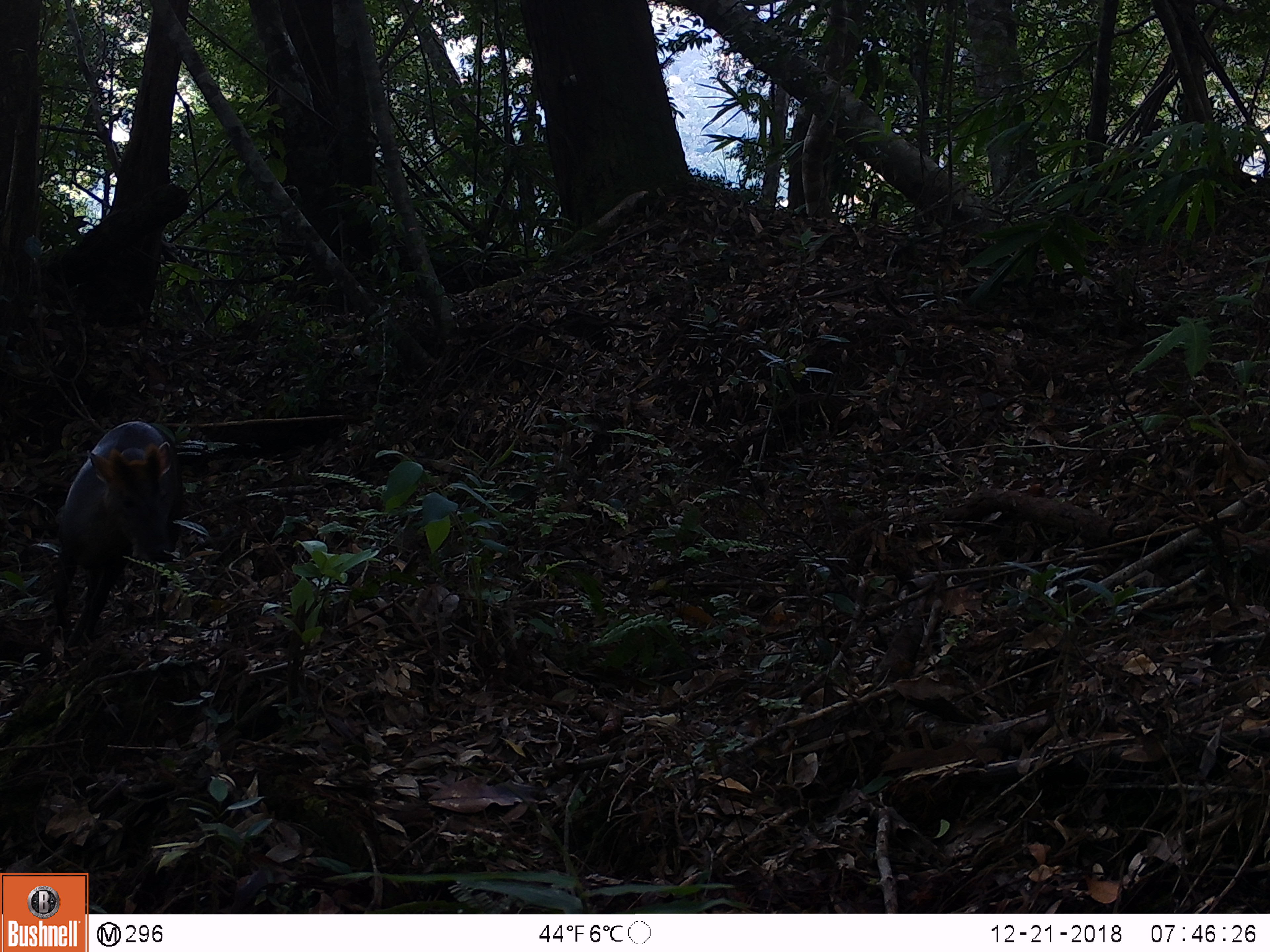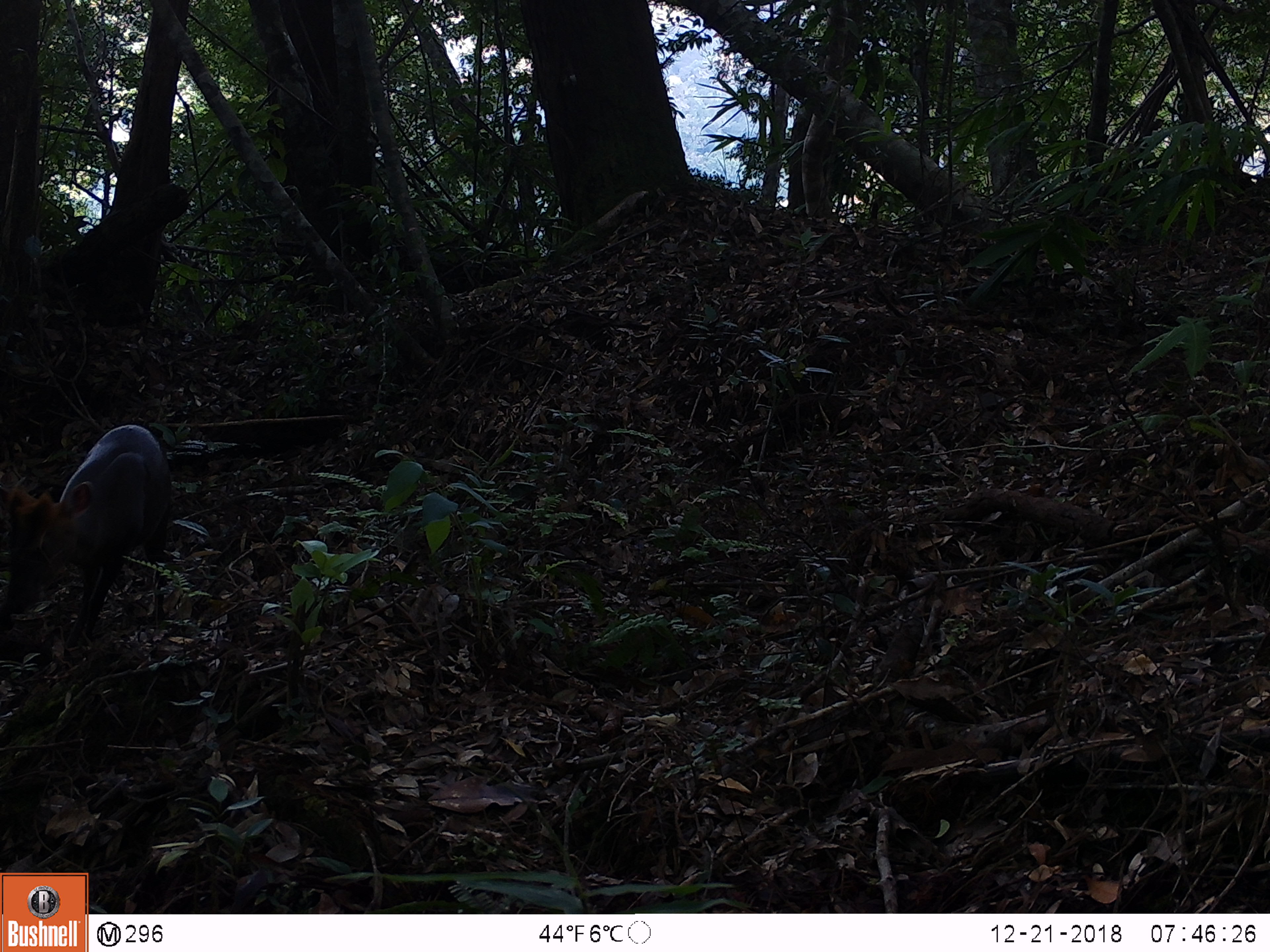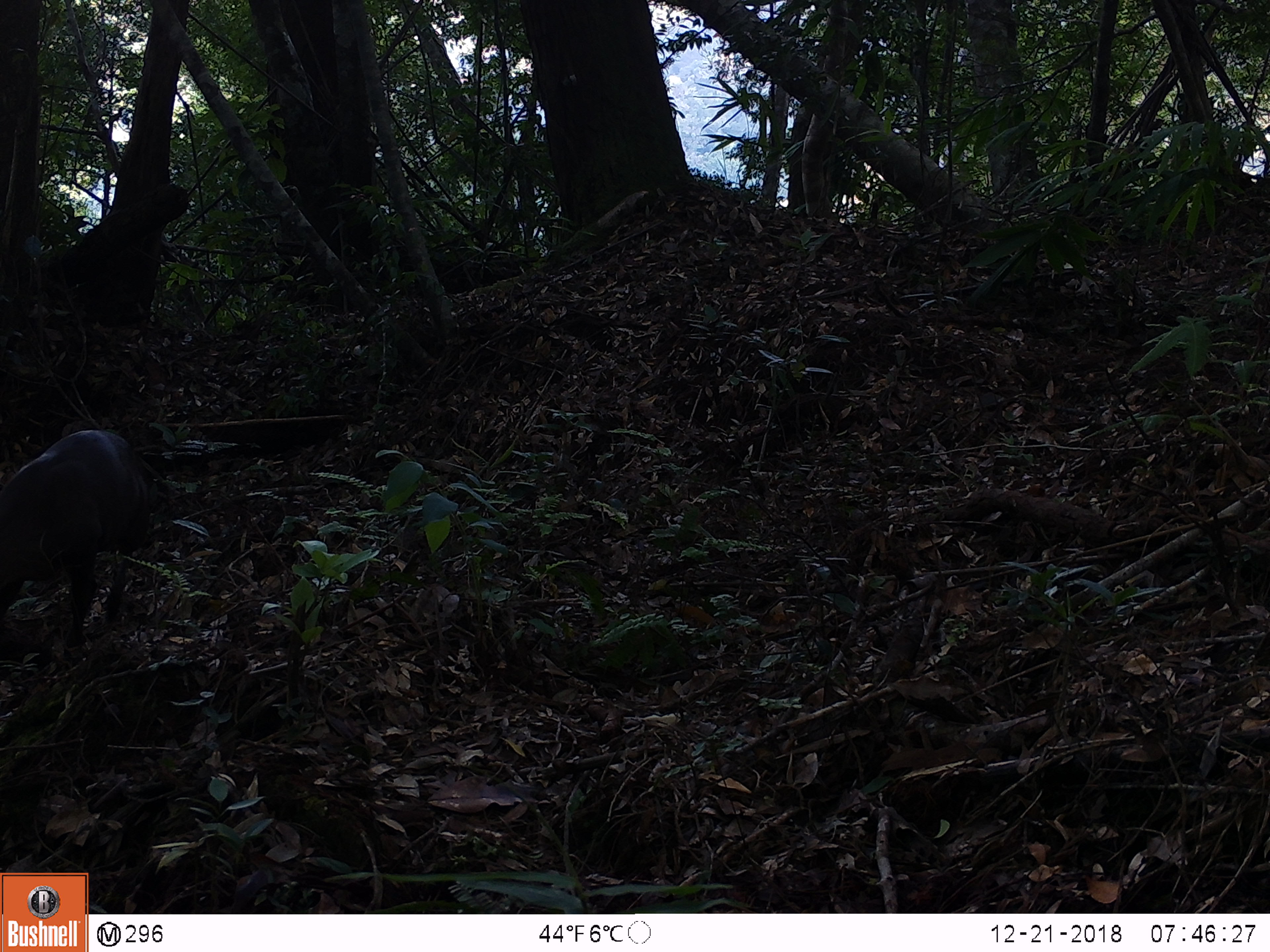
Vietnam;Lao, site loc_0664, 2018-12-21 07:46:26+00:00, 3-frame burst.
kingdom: Animalia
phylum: Chordata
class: Mammalia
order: Artiodactyla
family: Cervidae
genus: Muntiacus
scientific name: Muntiacus rooseveltorum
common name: roosevelt's muntjac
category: roosevelts muntjac group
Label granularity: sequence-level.